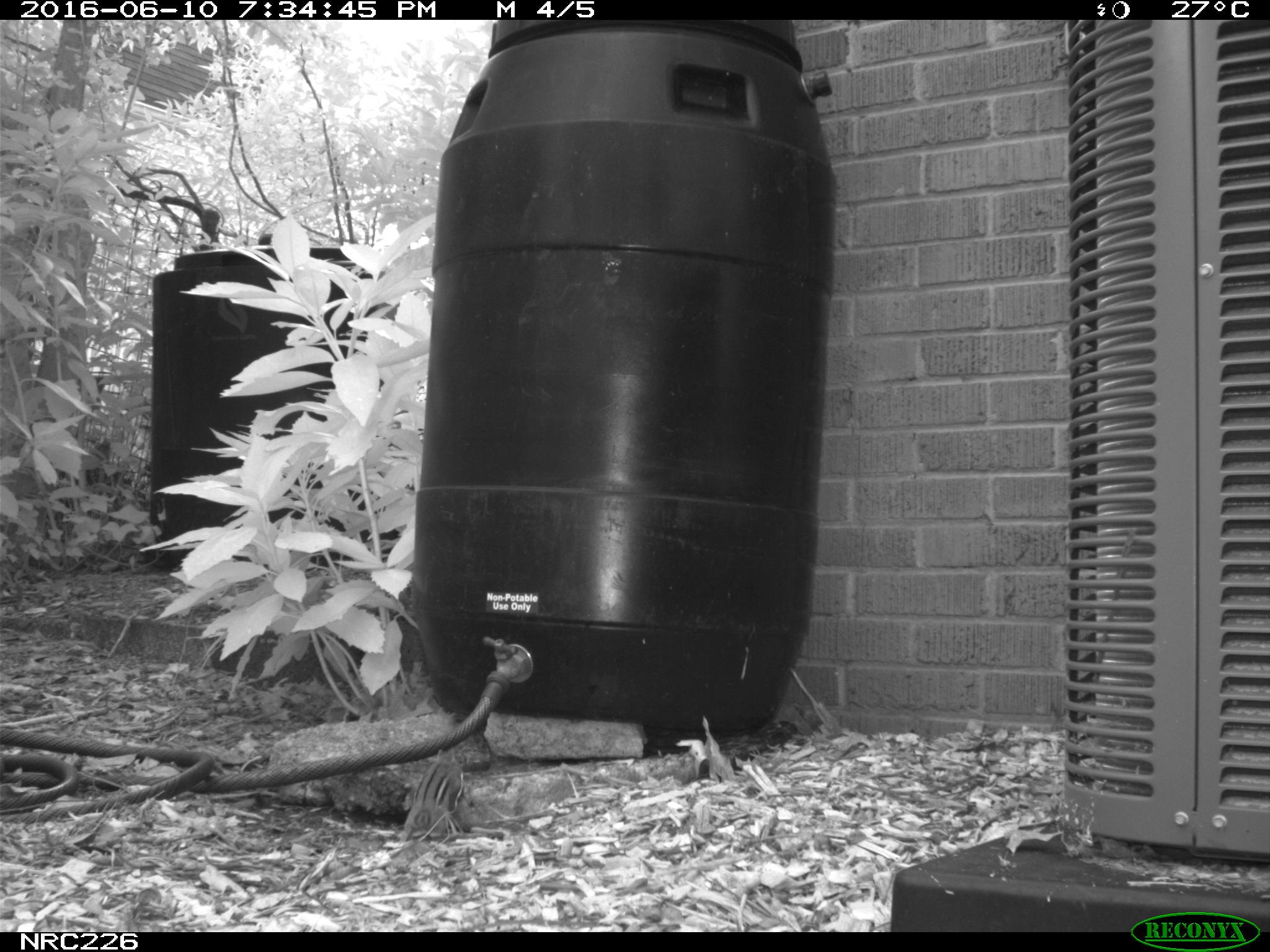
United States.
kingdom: Animalia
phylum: Chordata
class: Mammalia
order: Rodentia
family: Sciuridae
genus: Tamias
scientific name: Tamias striatus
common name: eastern chipmunk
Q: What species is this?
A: Eastern Chipmunk (Tamias striatus).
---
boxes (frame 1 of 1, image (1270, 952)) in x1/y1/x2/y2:
Eastern Chipmunk: 397/746/474/841